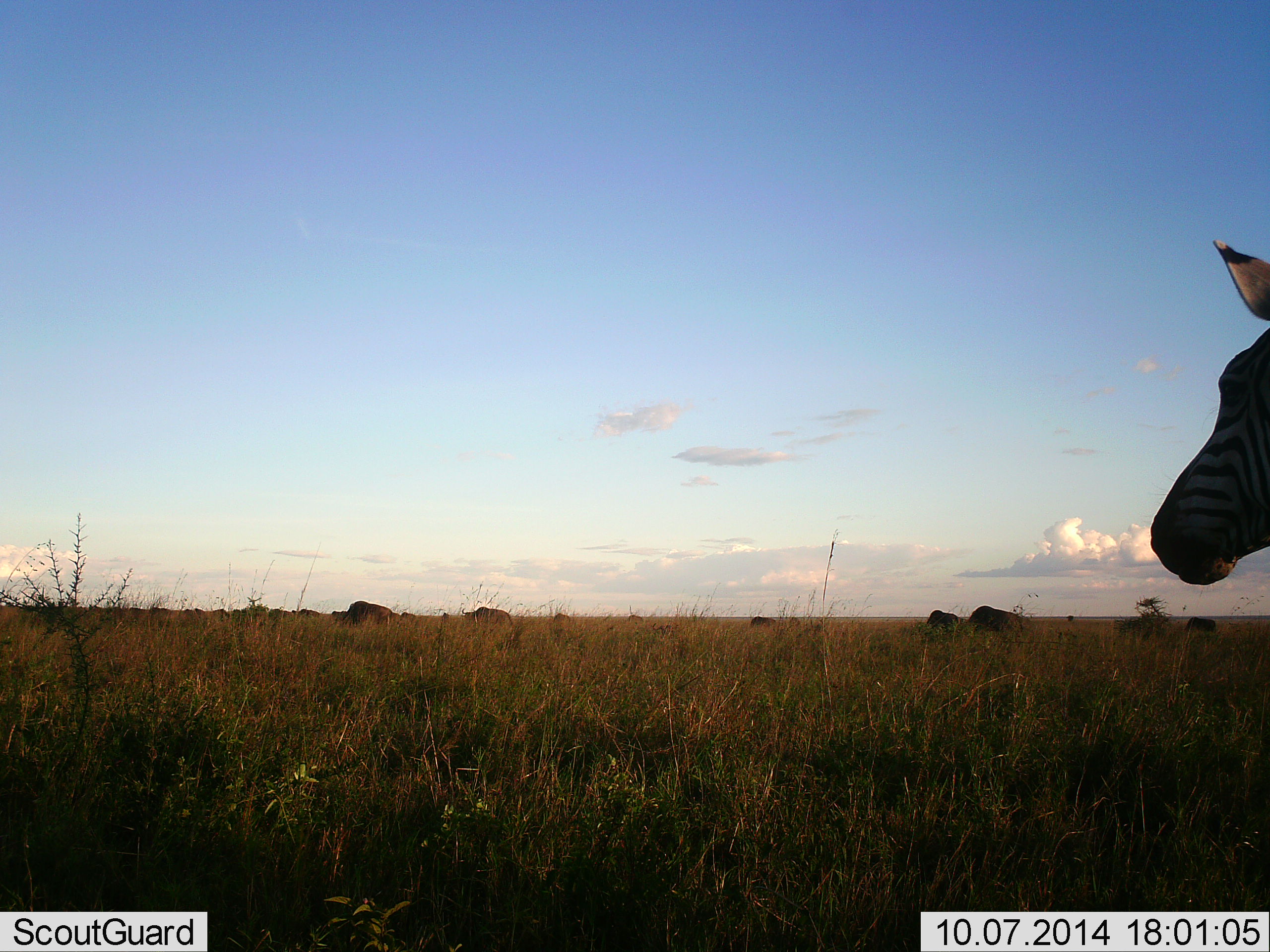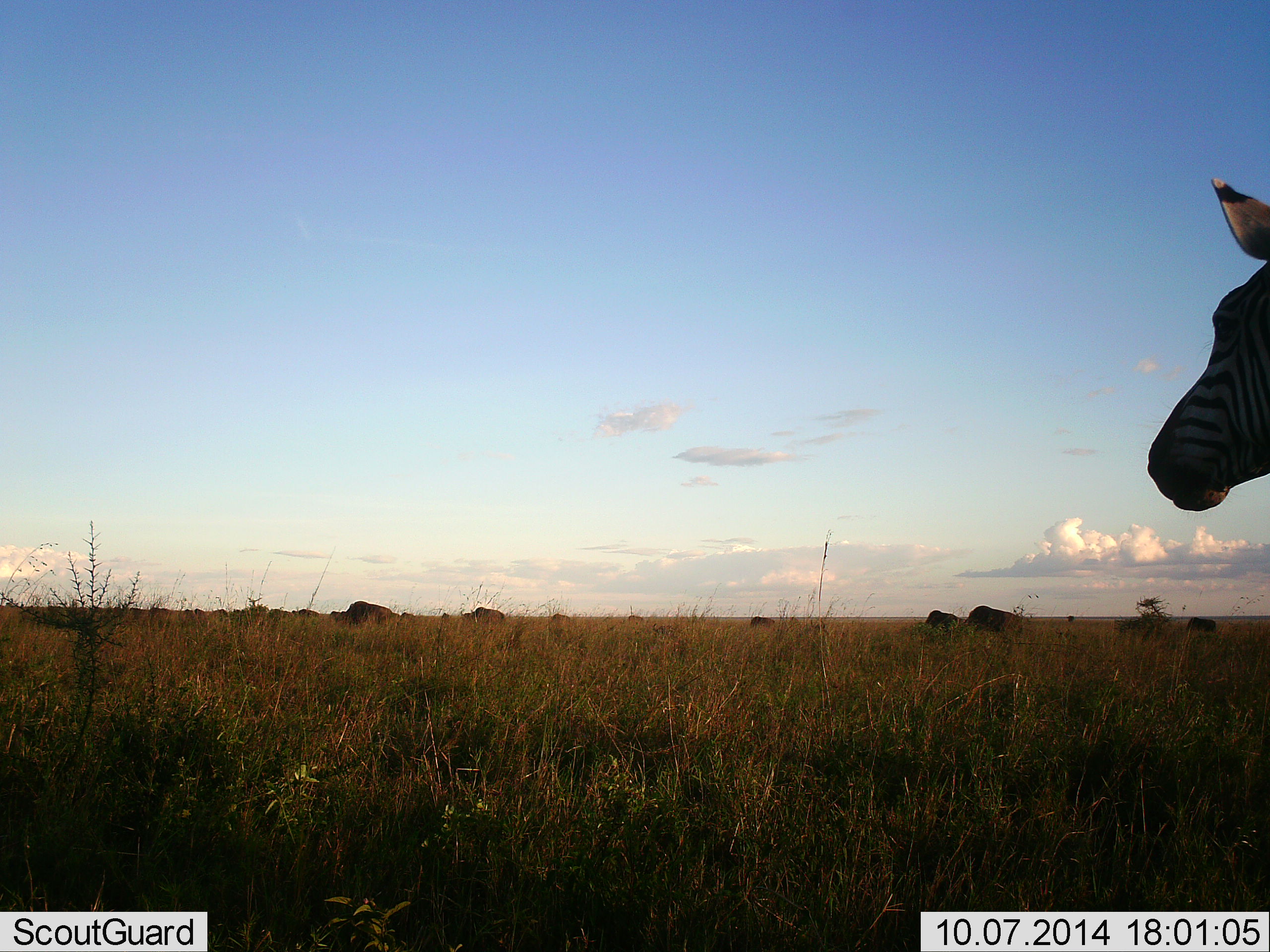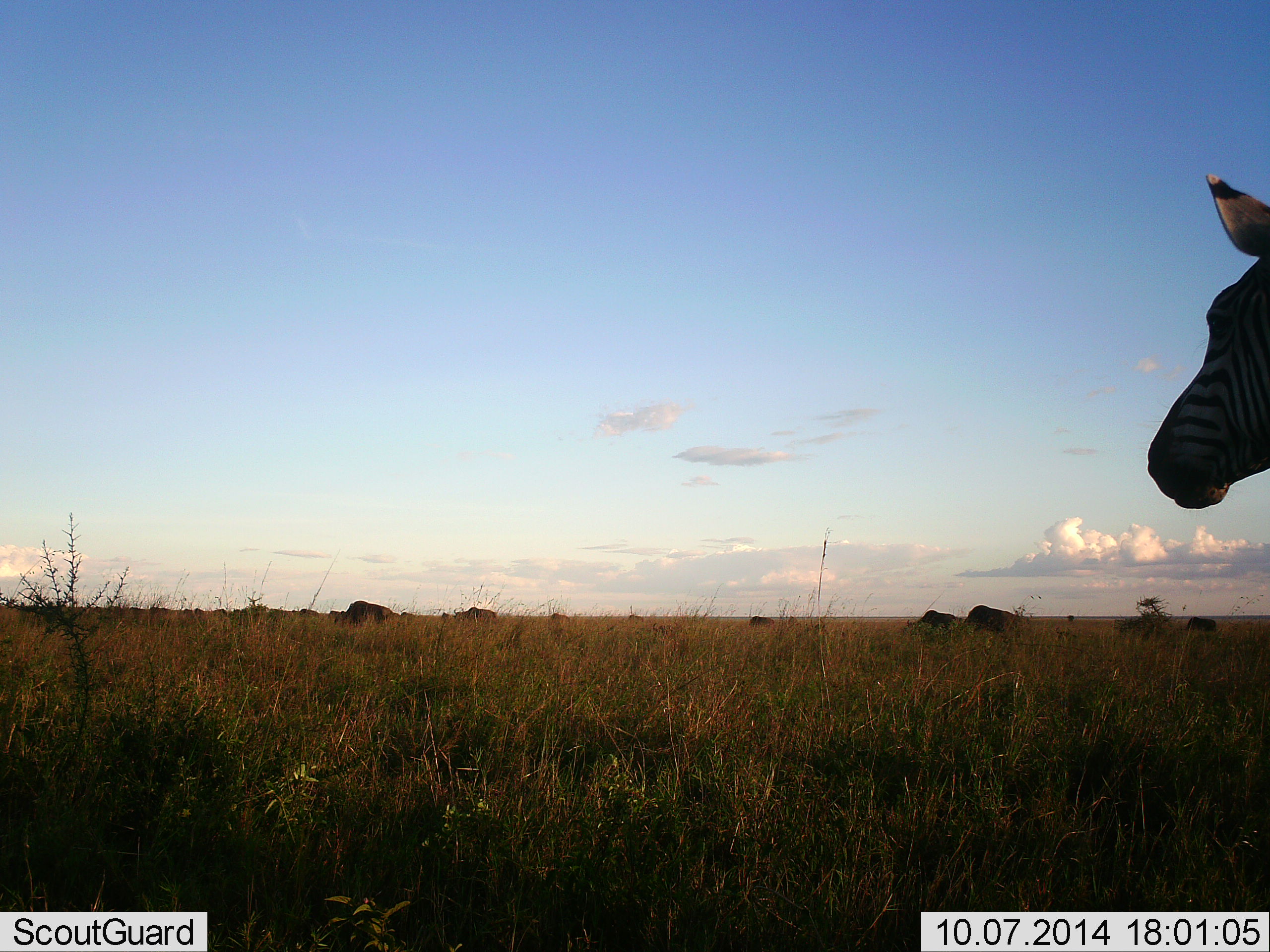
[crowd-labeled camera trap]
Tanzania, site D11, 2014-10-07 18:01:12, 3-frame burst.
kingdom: Animalia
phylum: Chordata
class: Mammalia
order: Perissodactyla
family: Equidae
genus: Equus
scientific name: Equus quagga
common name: plains zebra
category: zebra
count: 1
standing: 81%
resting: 0%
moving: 19%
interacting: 0%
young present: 0%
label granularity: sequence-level